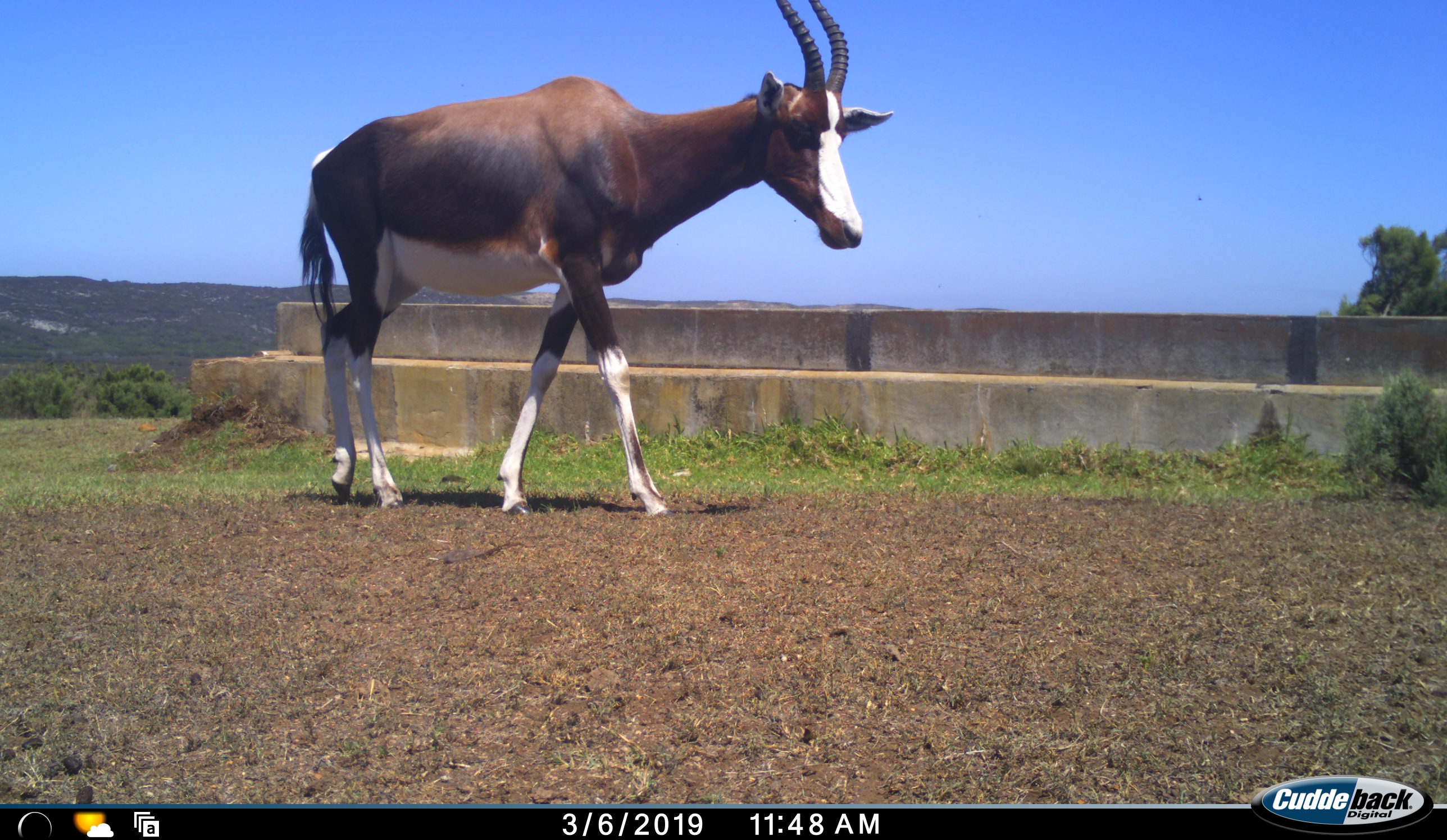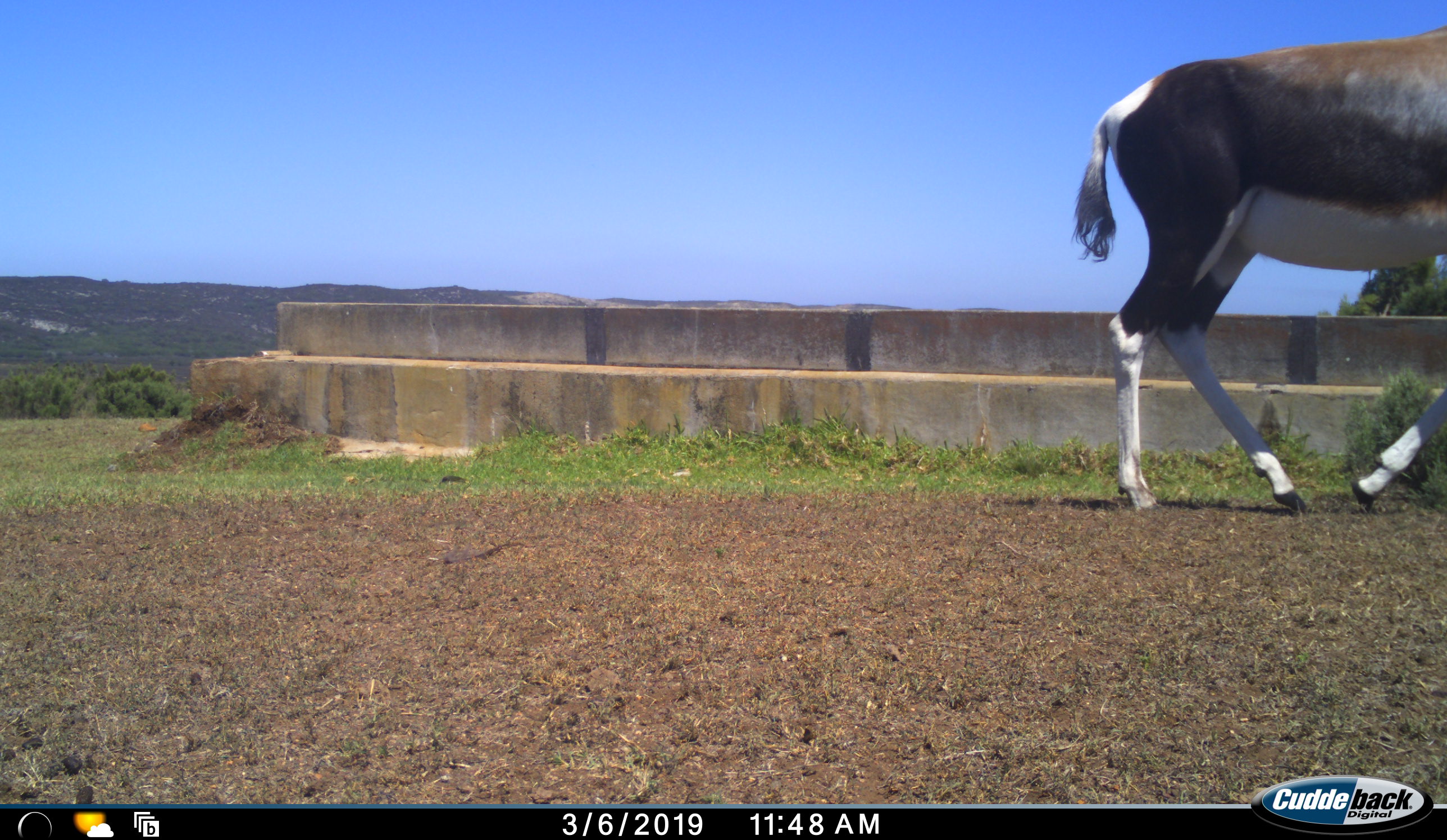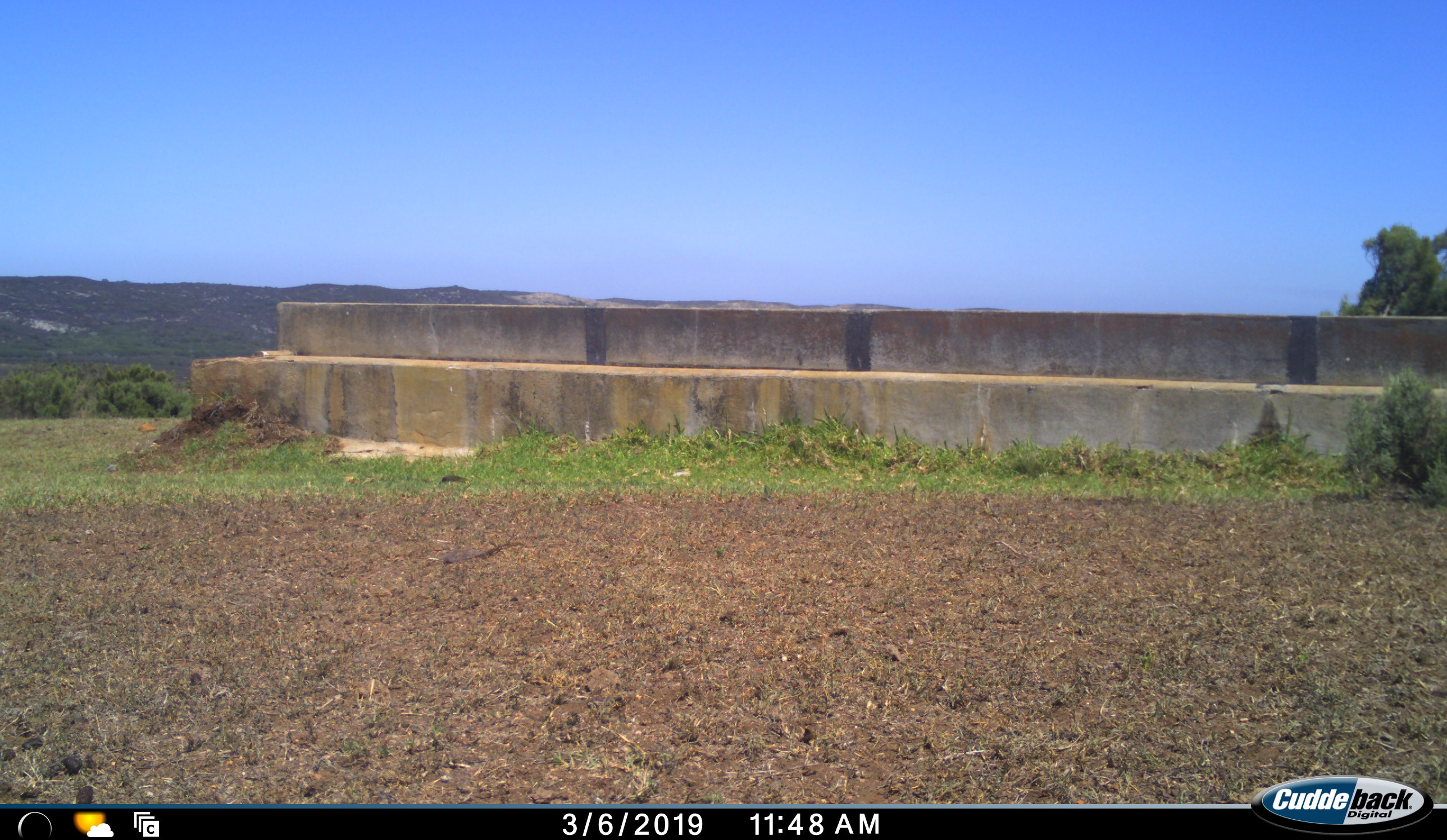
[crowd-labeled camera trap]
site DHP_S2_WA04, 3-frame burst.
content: unidentified animal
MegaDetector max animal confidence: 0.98